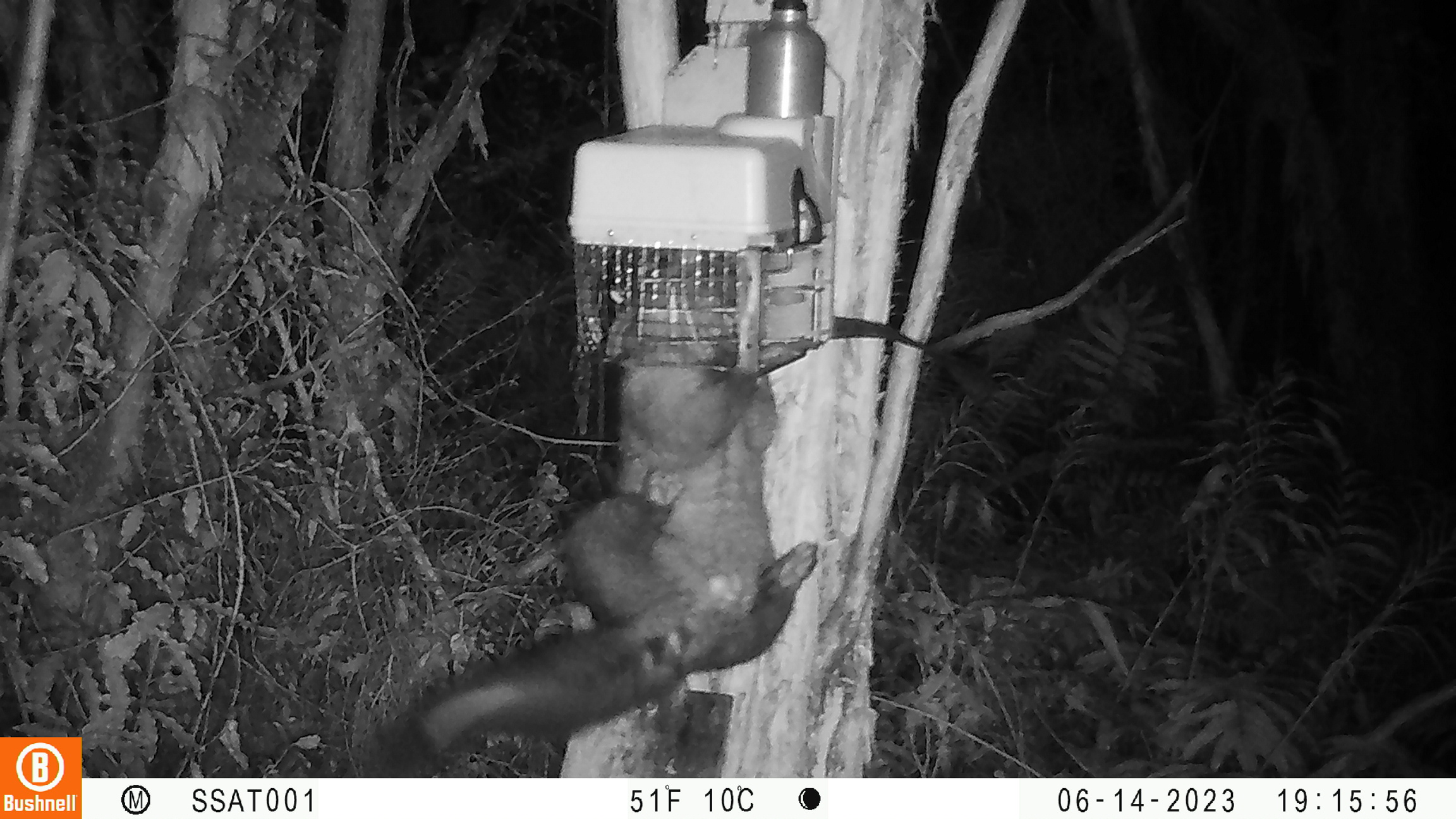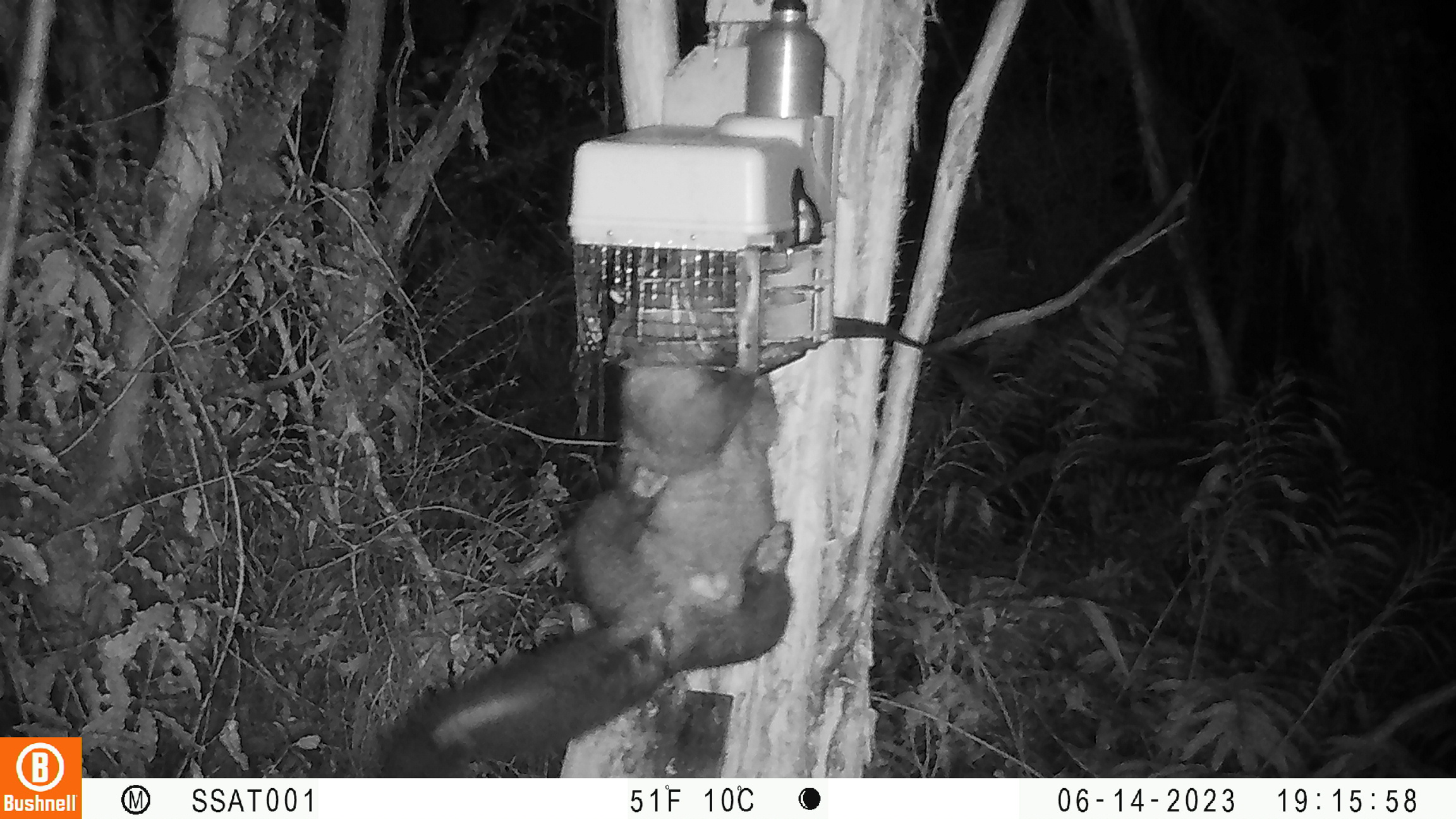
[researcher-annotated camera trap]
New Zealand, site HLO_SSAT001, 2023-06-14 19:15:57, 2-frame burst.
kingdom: Animalia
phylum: Chordata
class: Mammalia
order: Diprotodontia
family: Phalangeridae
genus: Trichosurus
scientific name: Trichosurus vulpecula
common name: common brushtail possum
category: possum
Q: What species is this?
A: Possum (common brushtail possum) (Trichosurus vulpecula).